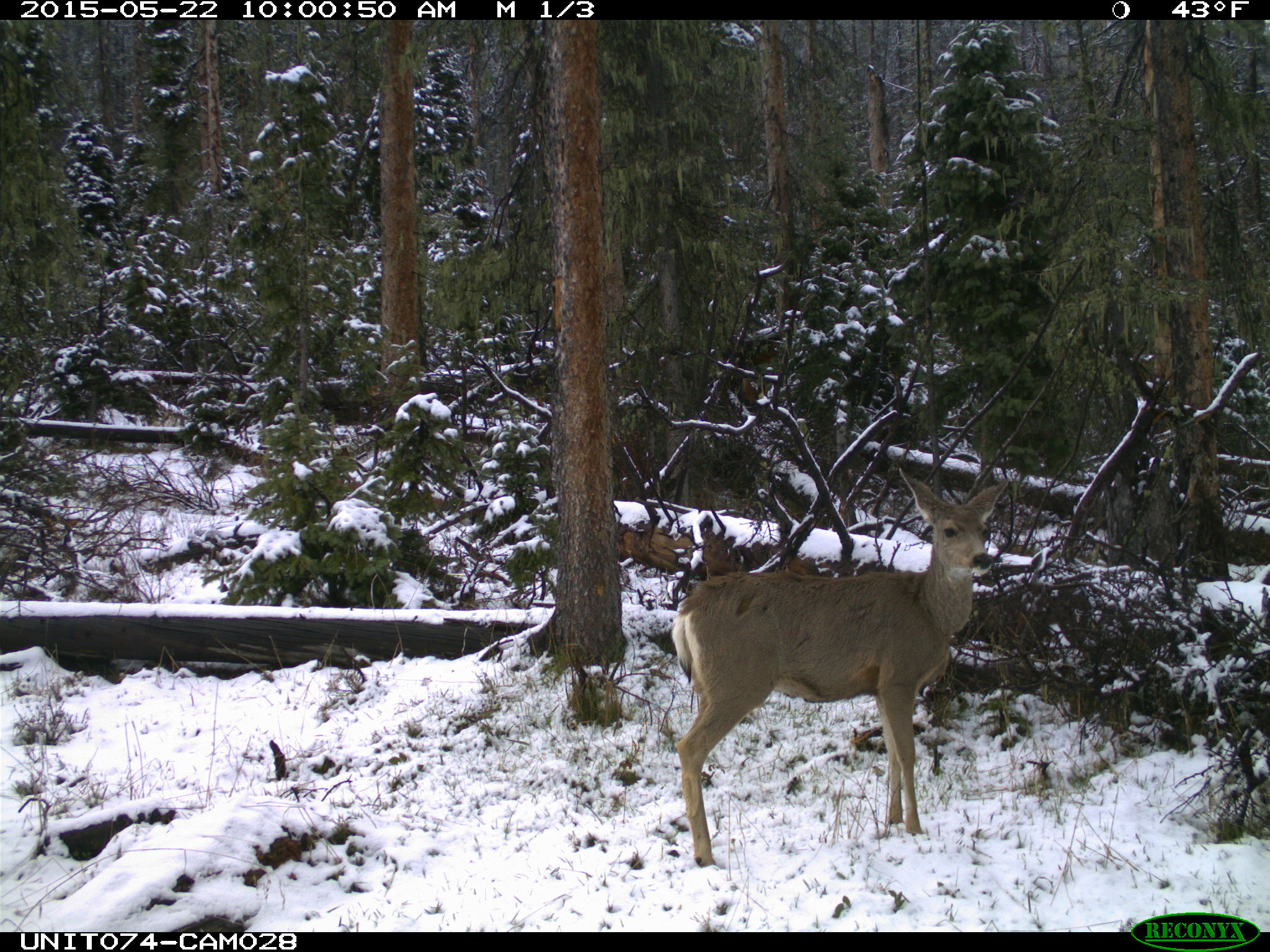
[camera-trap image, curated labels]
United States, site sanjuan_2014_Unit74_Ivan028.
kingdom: Animalia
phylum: Chordata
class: Mammalia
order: Artiodactyla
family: Cervidae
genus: Odocoileus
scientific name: Odocoileus hemionus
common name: mule deer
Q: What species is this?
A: Odocoileus hemionus (mule deer).